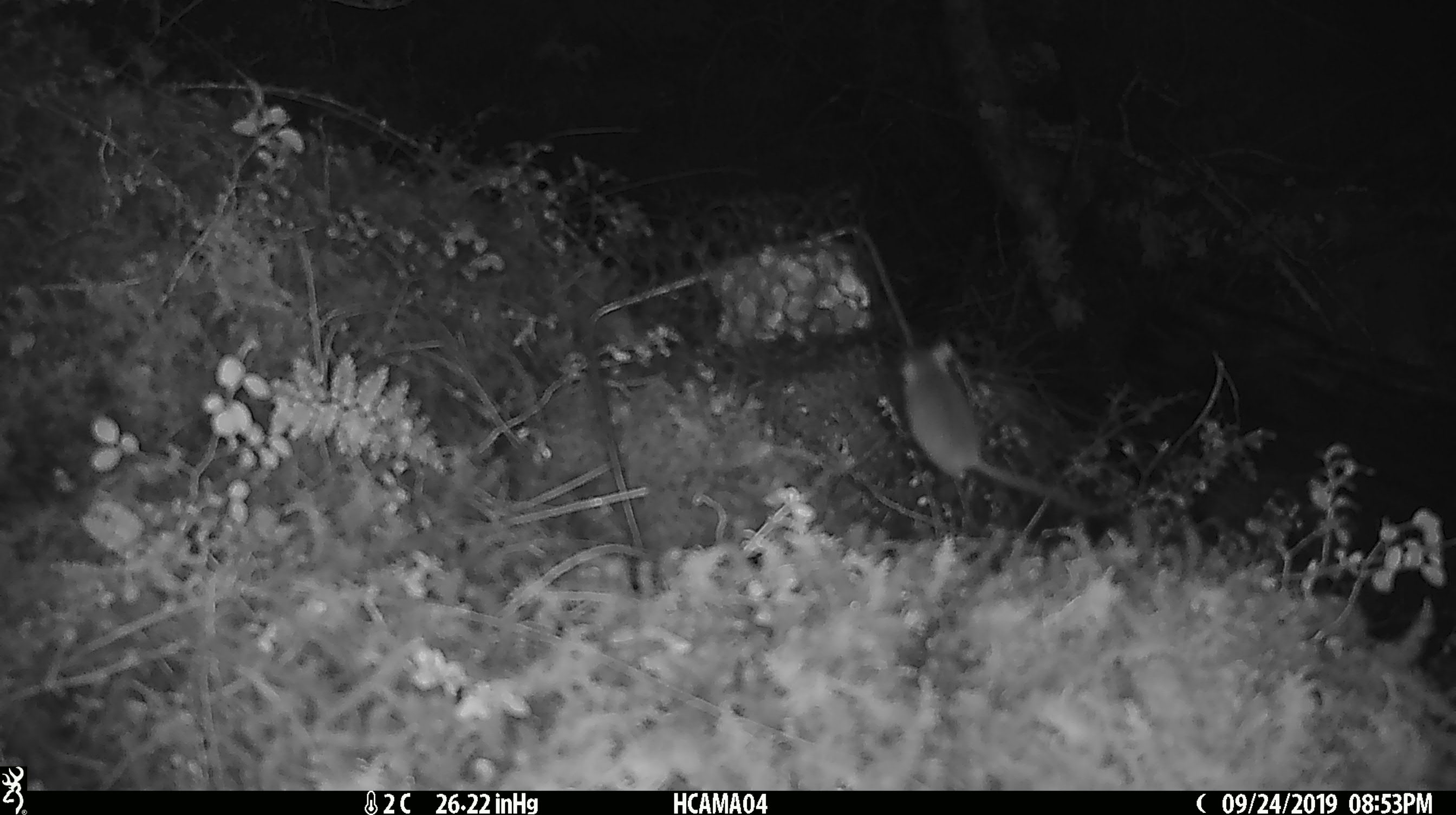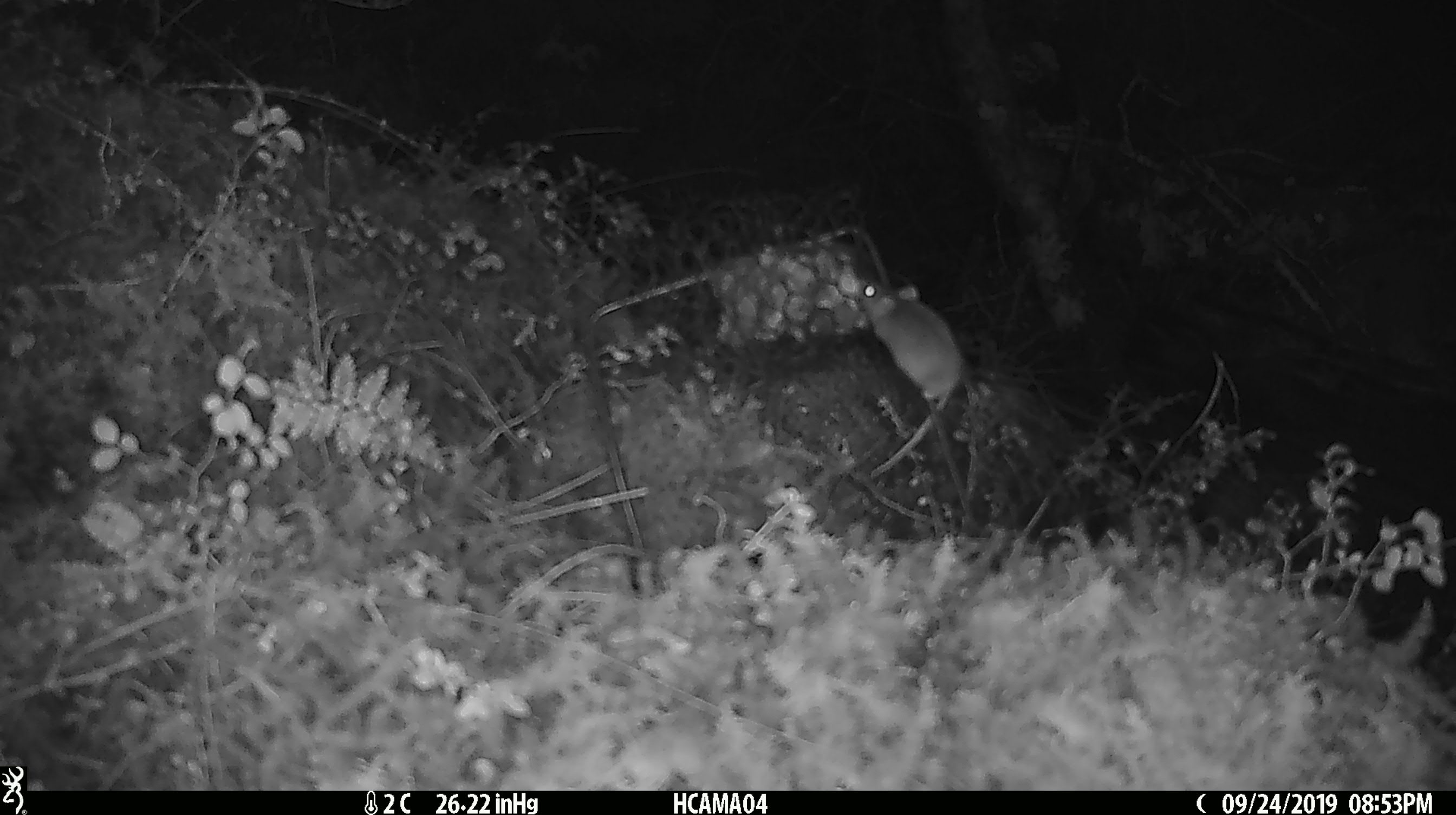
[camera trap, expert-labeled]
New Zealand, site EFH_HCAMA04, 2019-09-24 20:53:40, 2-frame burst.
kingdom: Animalia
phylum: Chordata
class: Mammalia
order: Rodentia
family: Muridae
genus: Mus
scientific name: Mus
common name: mouse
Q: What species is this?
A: Mouse (Mus).